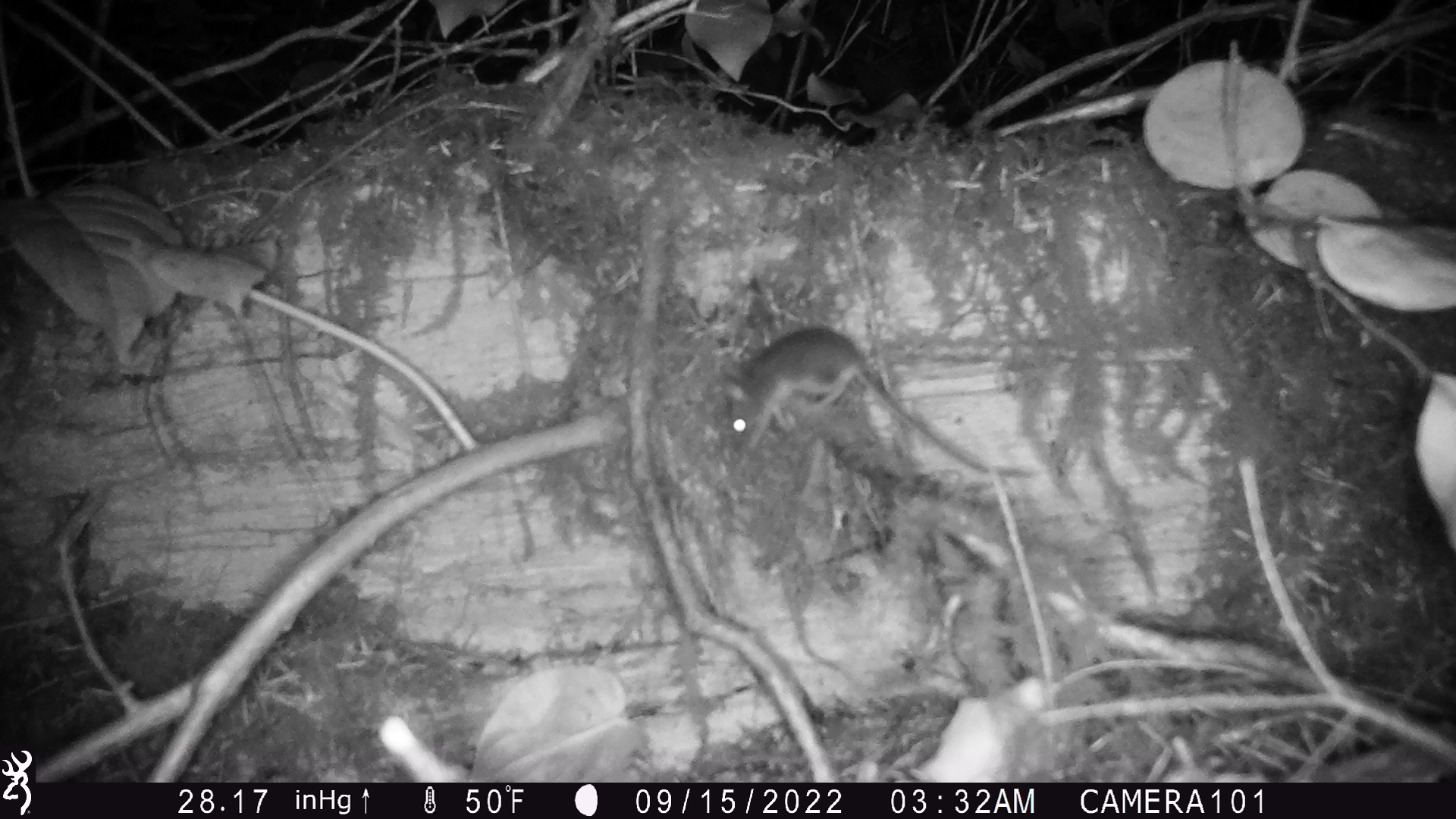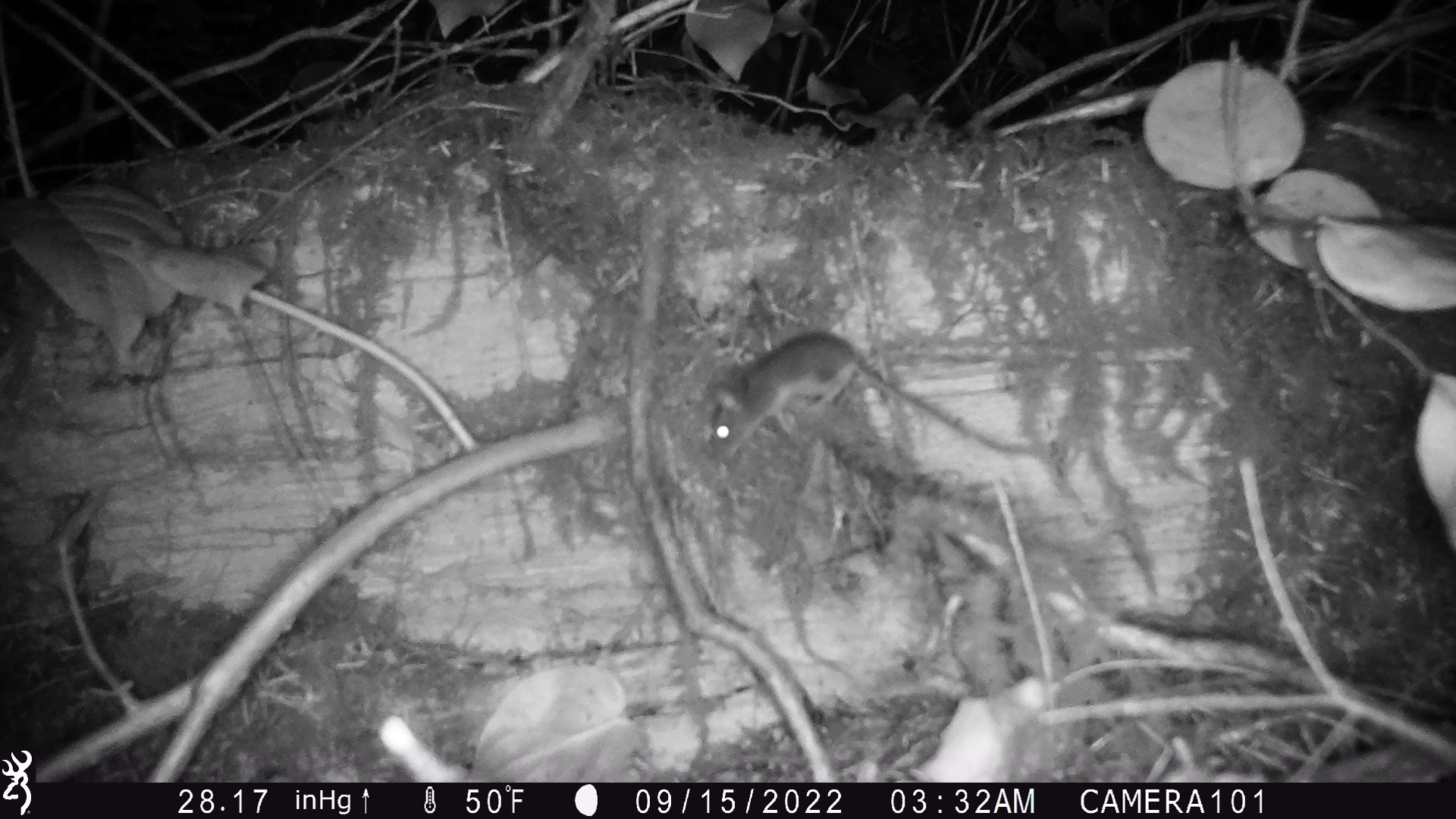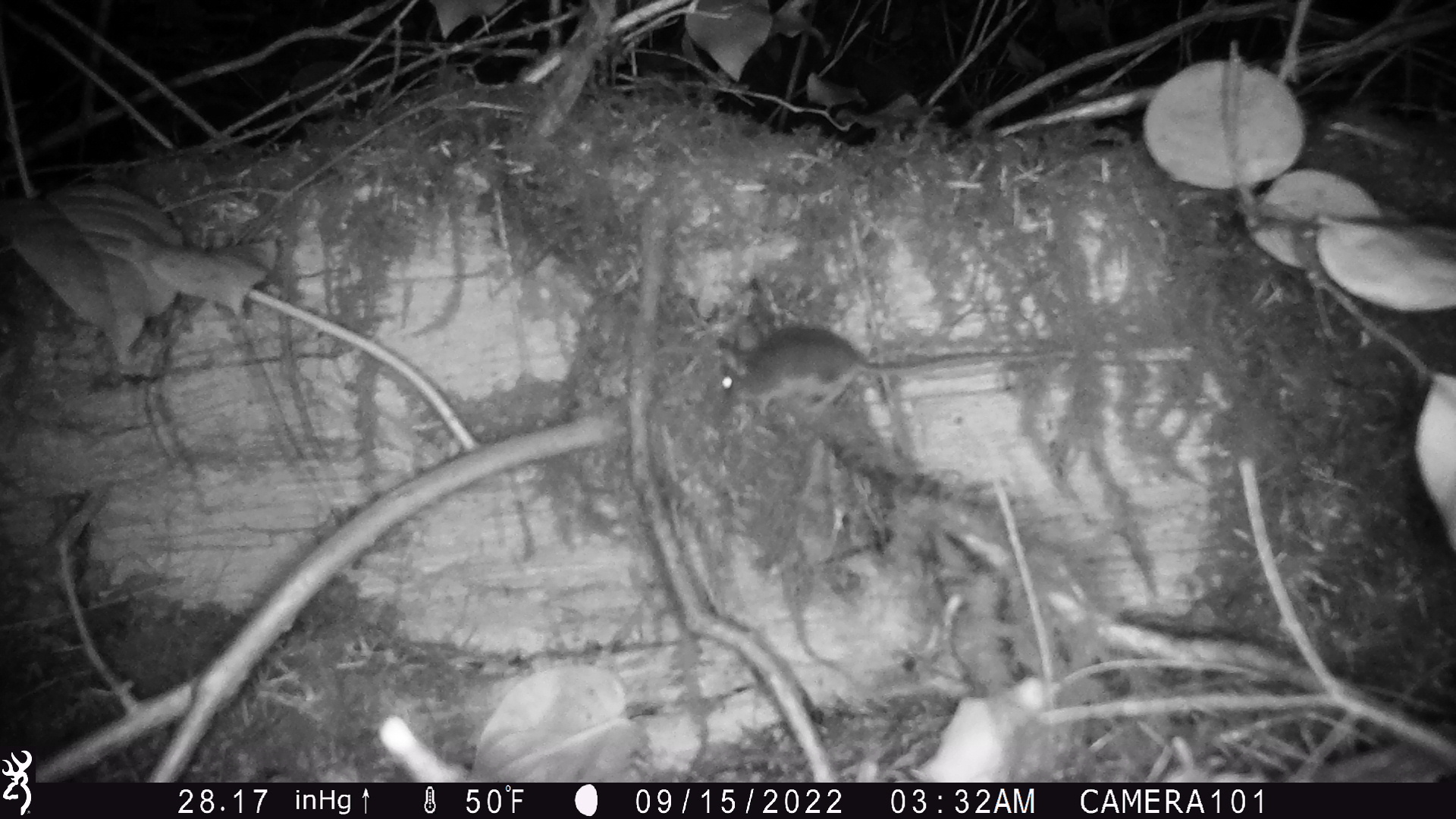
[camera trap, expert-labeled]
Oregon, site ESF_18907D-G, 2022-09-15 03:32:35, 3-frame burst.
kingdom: Animalia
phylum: Chordata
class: Mammalia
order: Rodentia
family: Cricetidae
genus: Neotoma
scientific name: Neotoma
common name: woodrats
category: neotoma species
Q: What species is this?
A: Neotoma species (woodrats) (Neotoma).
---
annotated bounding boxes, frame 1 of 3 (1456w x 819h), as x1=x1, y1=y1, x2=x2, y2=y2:
neotoma species: x1=710, y1=324, x2=1049, y2=486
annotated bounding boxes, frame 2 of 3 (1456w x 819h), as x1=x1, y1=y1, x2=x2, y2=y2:
neotoma species: x1=694, y1=320, x2=1047, y2=476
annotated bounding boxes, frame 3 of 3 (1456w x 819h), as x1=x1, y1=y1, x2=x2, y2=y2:
neotoma species: x1=691, y1=309, x2=1098, y2=411